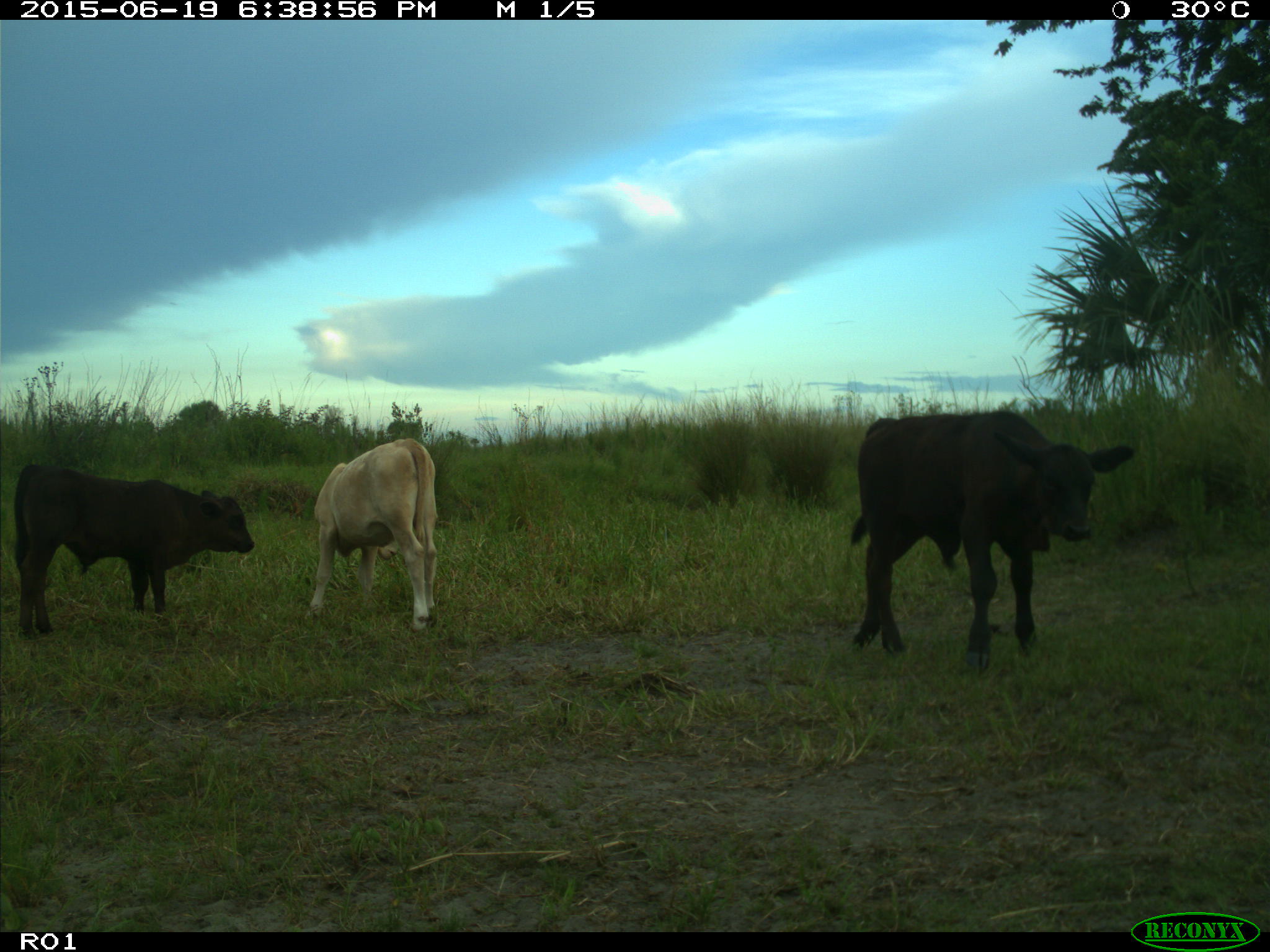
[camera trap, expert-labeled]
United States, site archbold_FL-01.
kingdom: Animalia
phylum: Chordata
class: Mammalia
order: Artiodactyla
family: Bovidae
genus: Bos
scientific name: Bos taurus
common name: domestic cow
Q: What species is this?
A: Bos taurus (domestic cow).